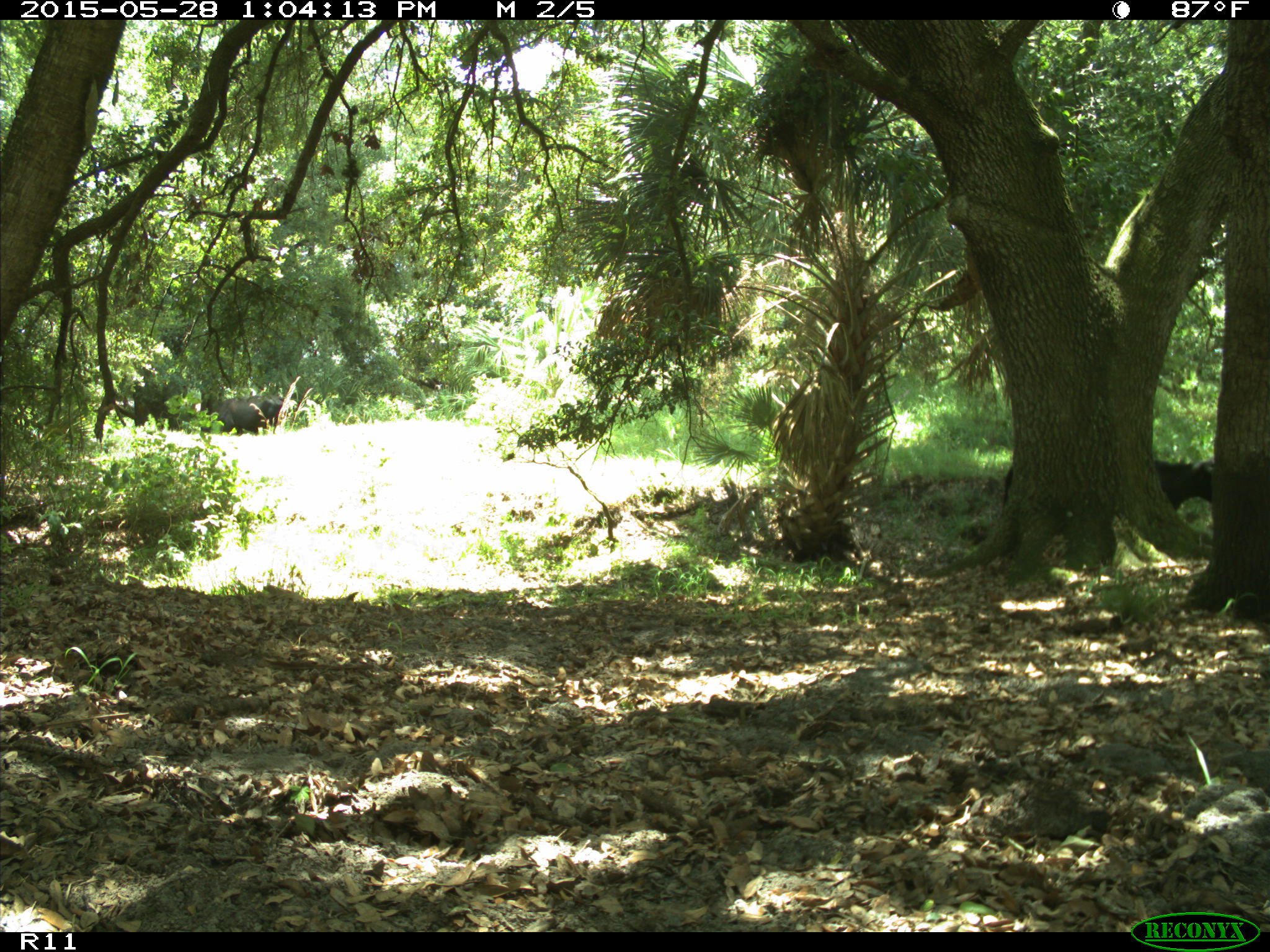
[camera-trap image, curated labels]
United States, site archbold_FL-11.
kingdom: Animalia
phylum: Chordata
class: Mammalia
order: Artiodactyla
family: Bovidae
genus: Bos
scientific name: Bos taurus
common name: domestic cow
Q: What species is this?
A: Bos taurus (domestic cow).